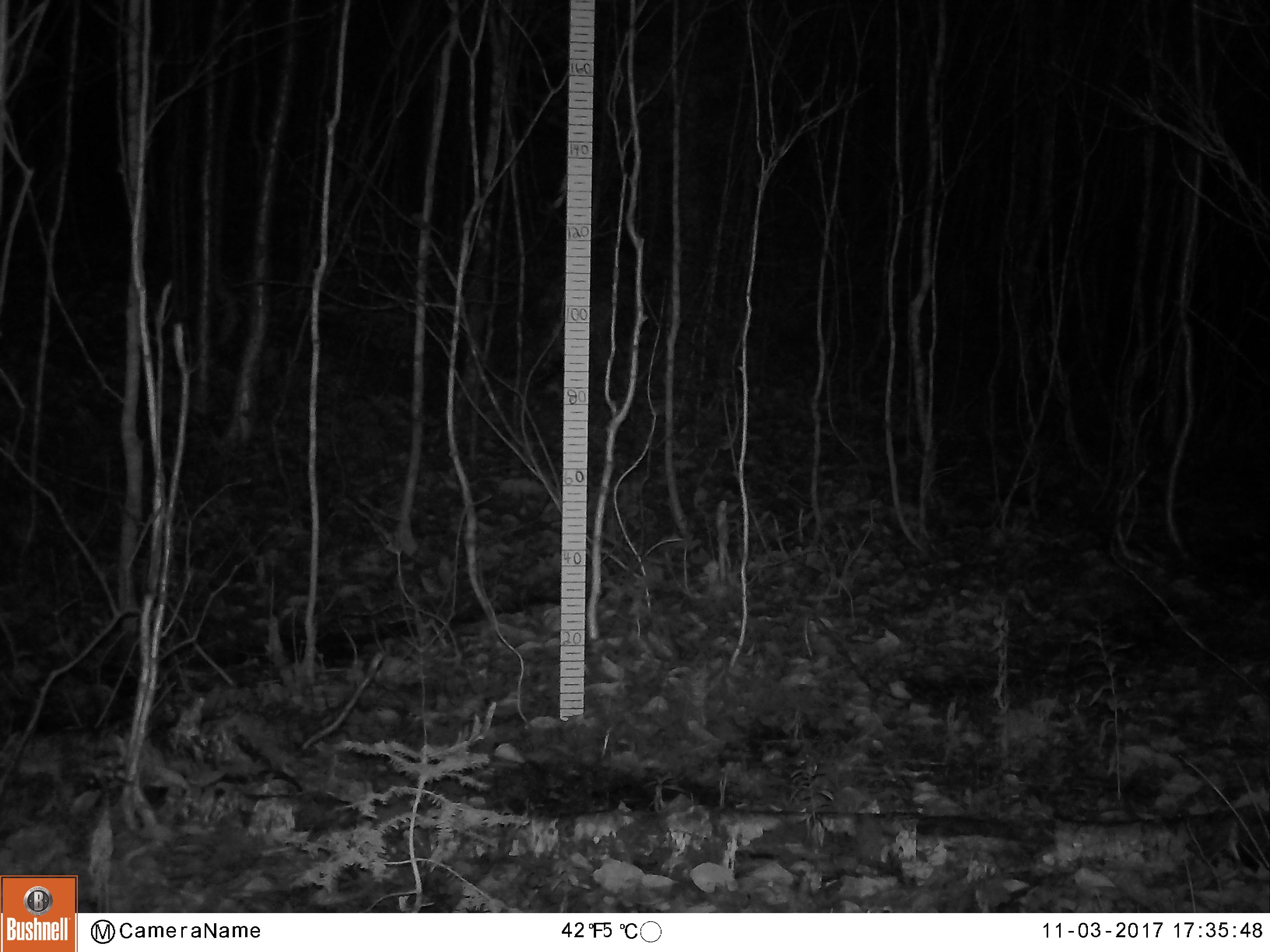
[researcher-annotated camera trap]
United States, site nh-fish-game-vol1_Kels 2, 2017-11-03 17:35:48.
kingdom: Animalia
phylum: Chordata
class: Mammalia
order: Artiodactyla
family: Cervidae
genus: Odocoileus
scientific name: Odocoileus virginianus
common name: white-tailed deer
White-tailed deer (Odocoileus virginianus).